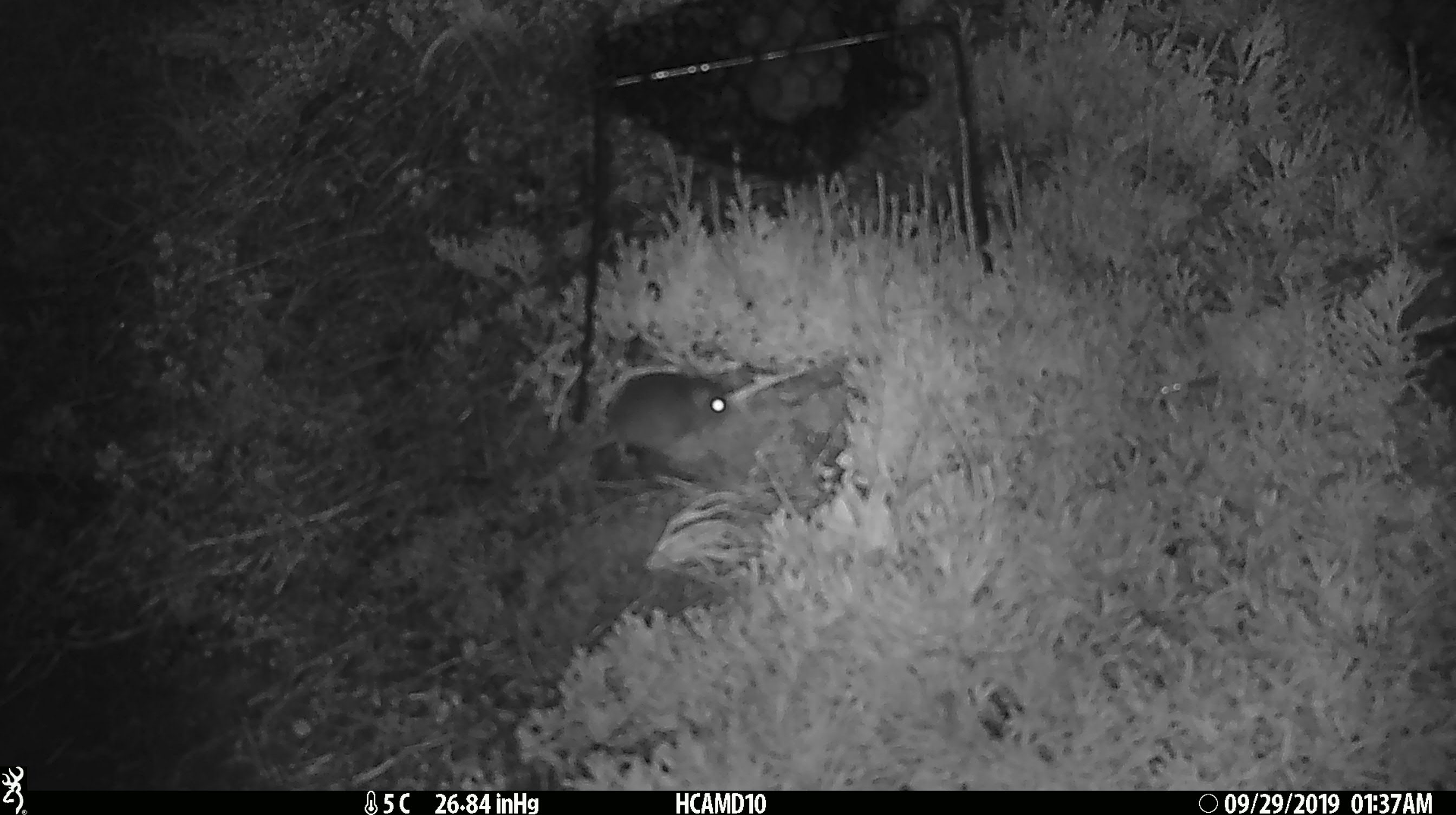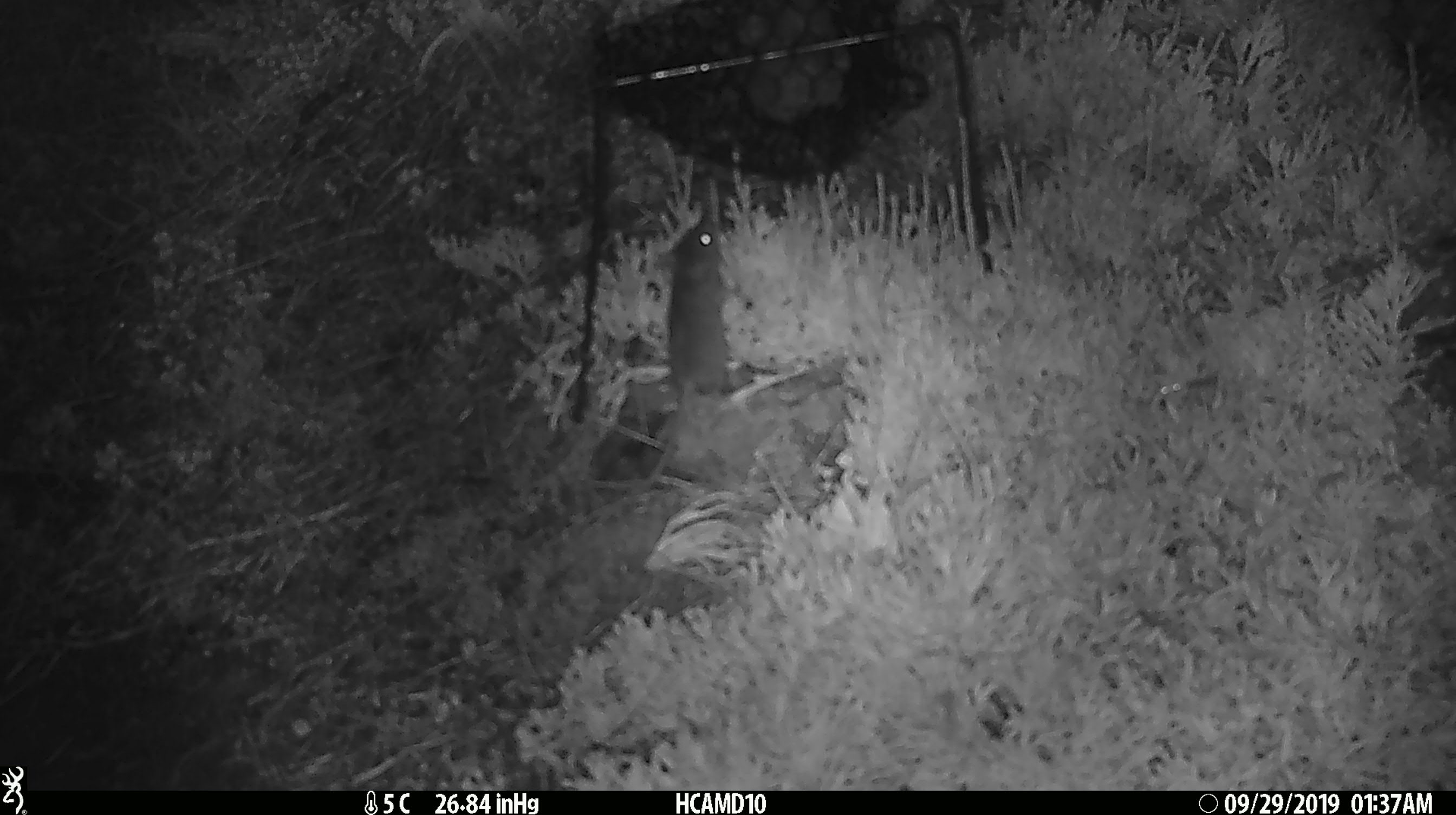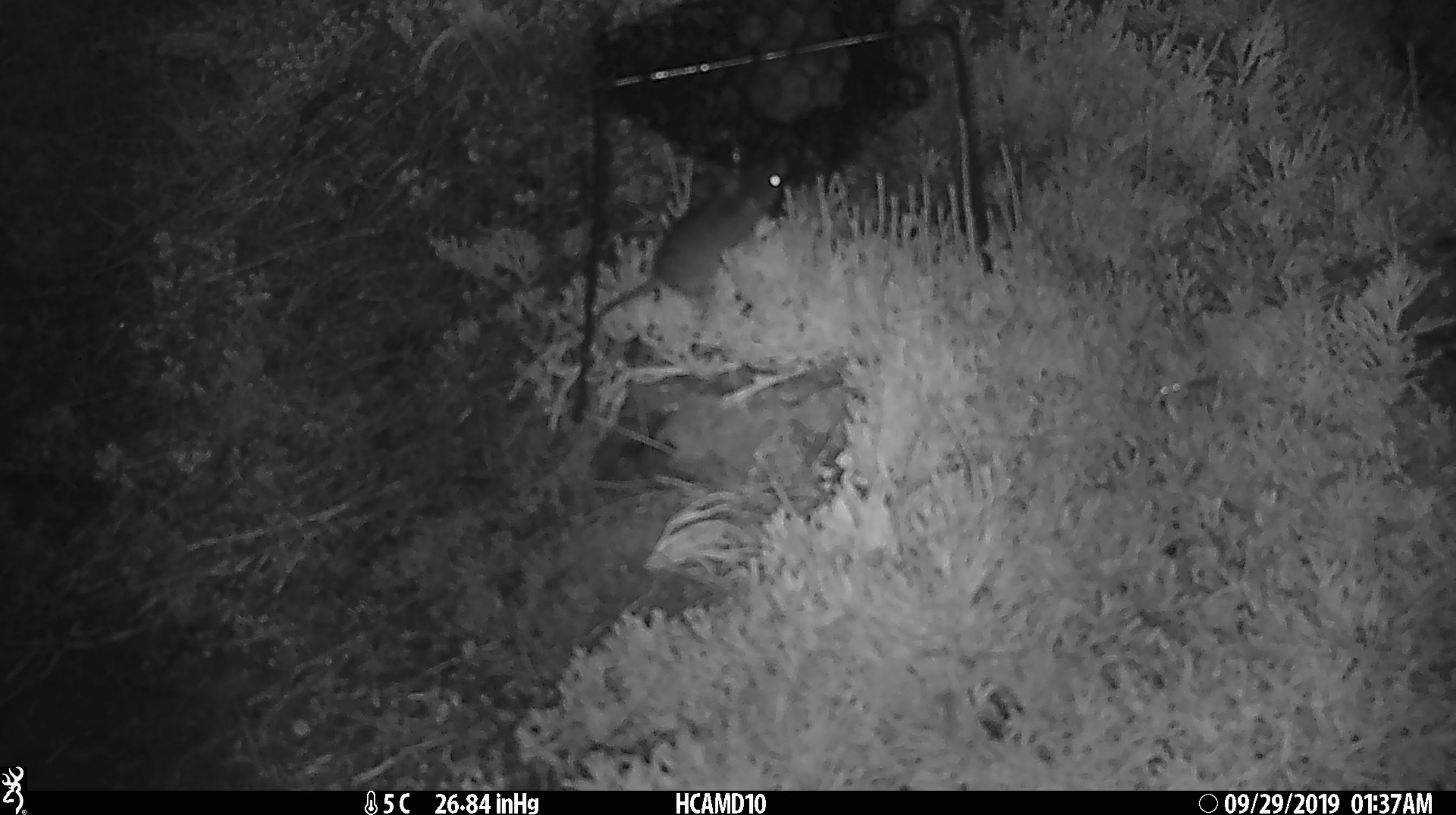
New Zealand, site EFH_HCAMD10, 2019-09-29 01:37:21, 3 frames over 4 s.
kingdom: Animalia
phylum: Chordata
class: Mammalia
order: Rodentia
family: Muridae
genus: Mus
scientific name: Mus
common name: mouse